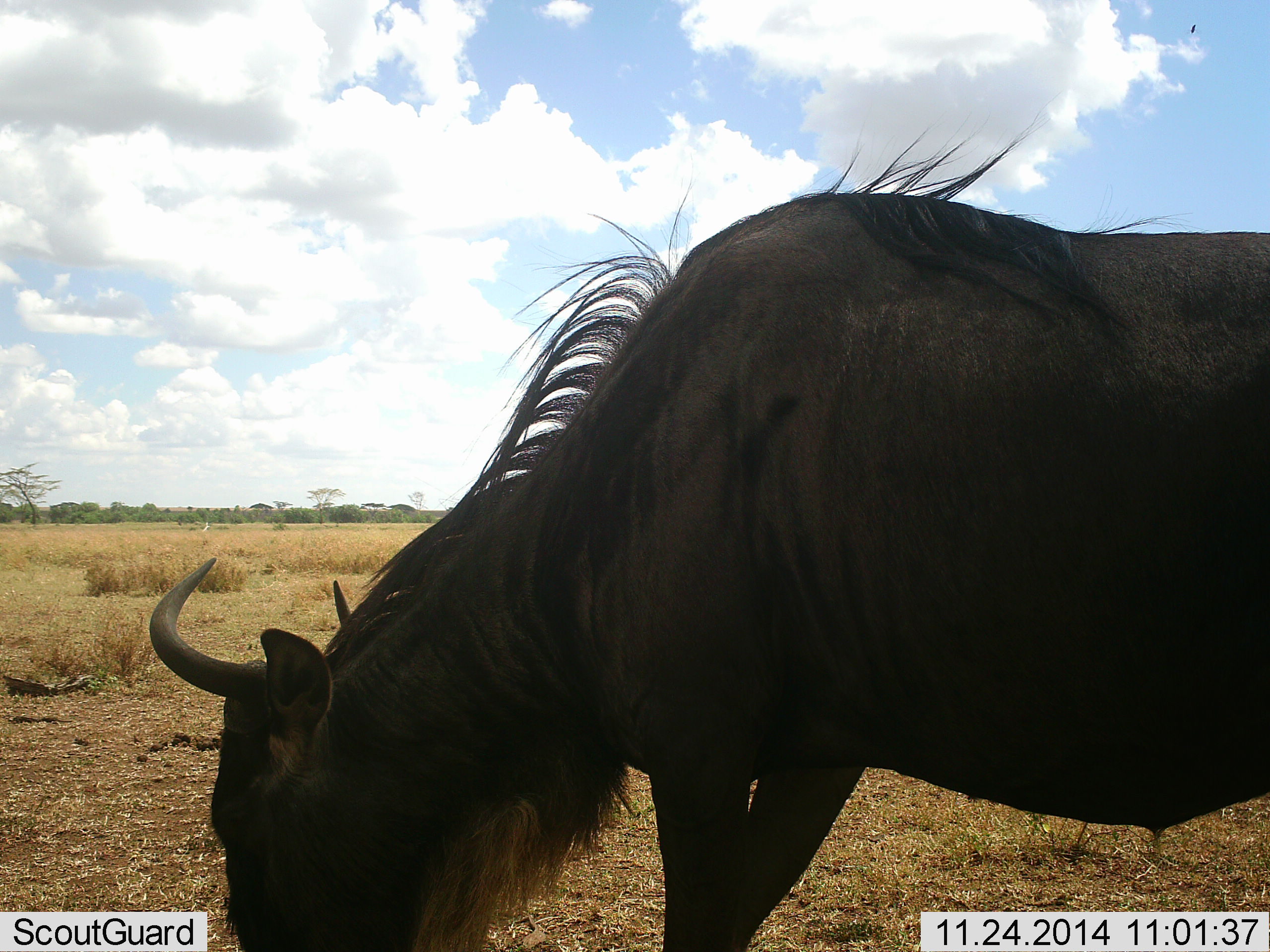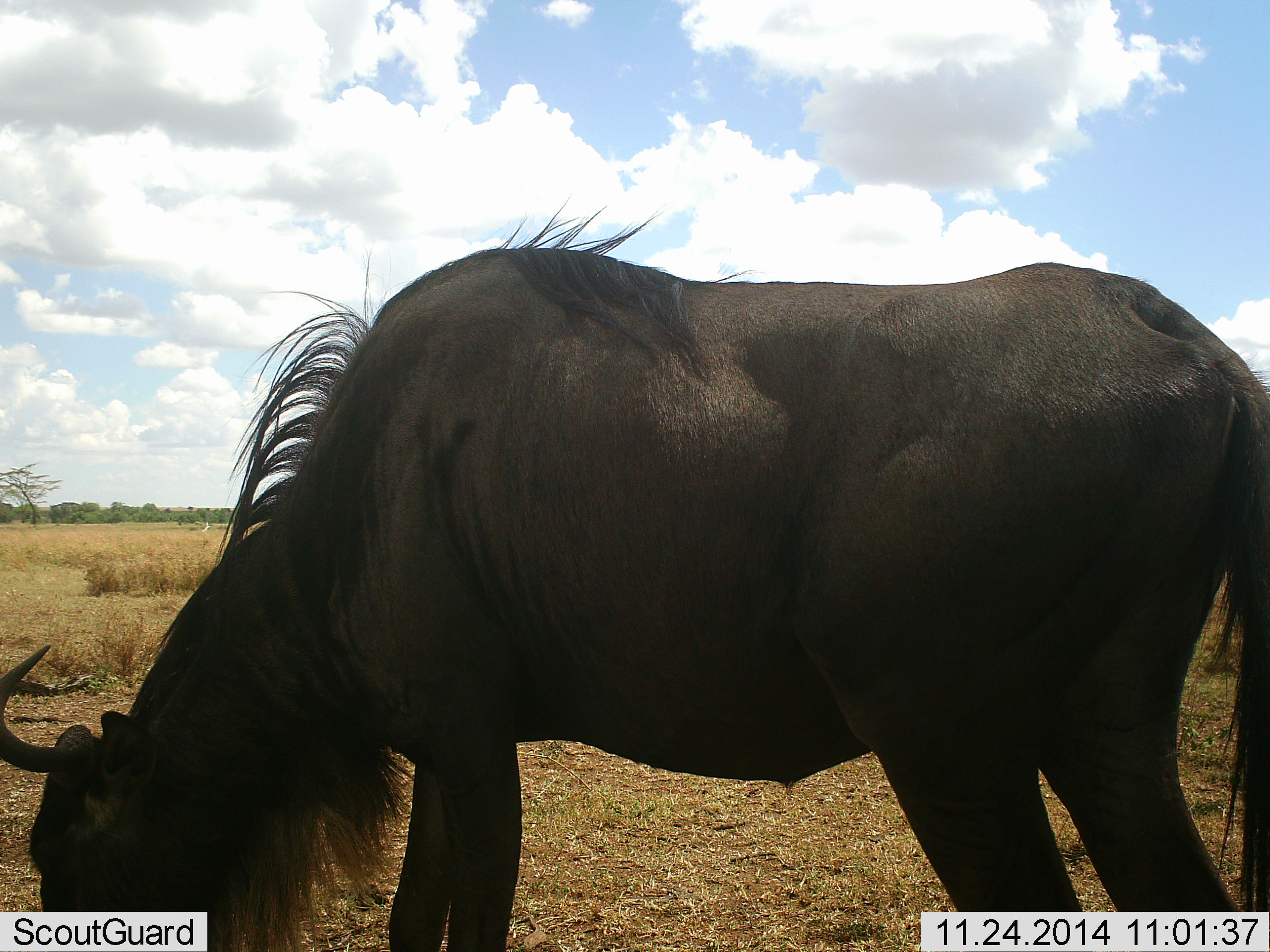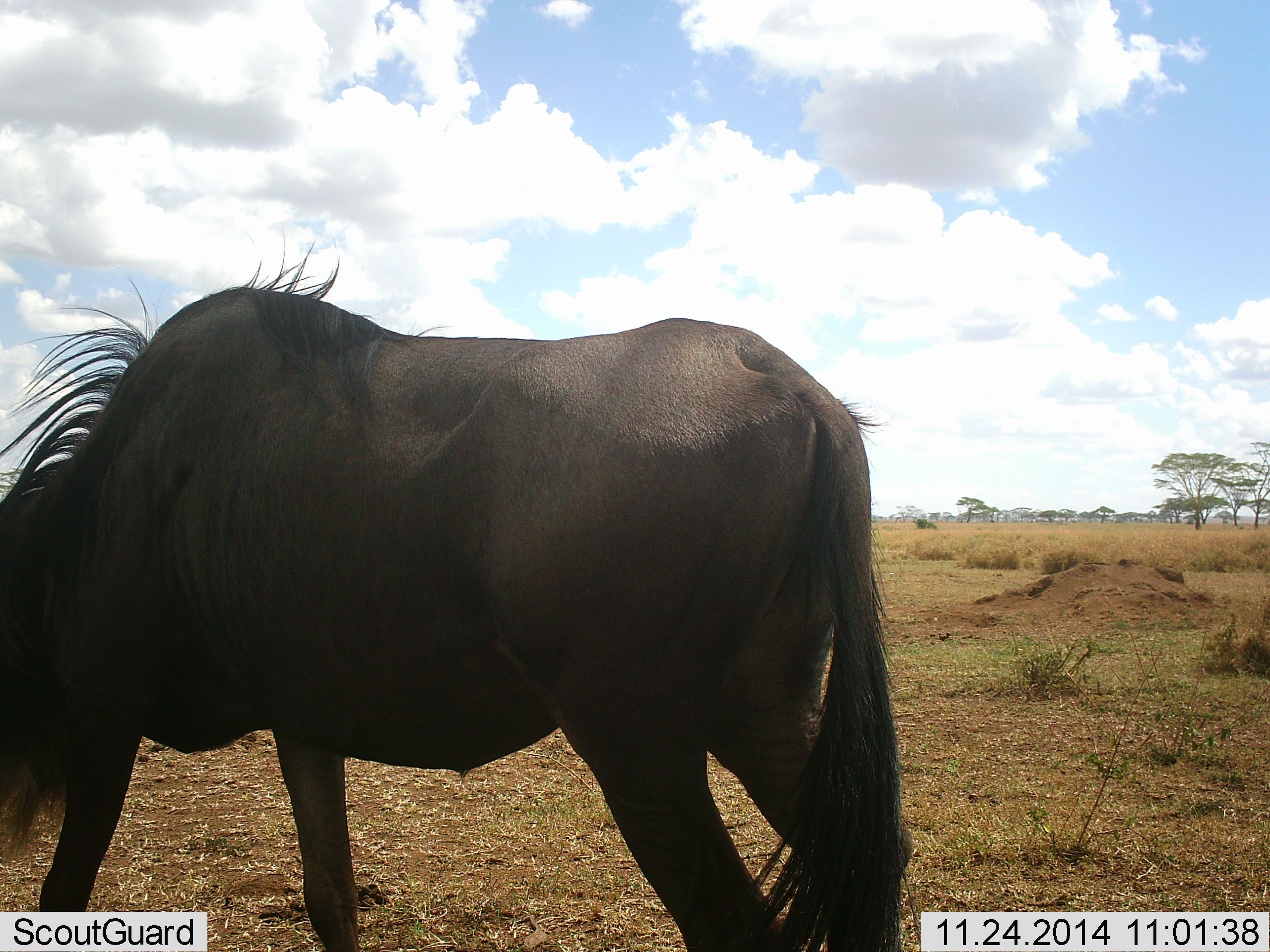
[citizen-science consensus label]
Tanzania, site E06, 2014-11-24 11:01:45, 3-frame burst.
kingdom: Animalia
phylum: Chordata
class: Mammalia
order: Artiodactyla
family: Bovidae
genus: Connochaetes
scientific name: Connochaetes taurinus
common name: blue wildebeest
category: wildebeest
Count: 1.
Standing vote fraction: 10%.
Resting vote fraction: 10%.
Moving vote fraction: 60%.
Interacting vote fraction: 0%.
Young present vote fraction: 0%.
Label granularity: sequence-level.